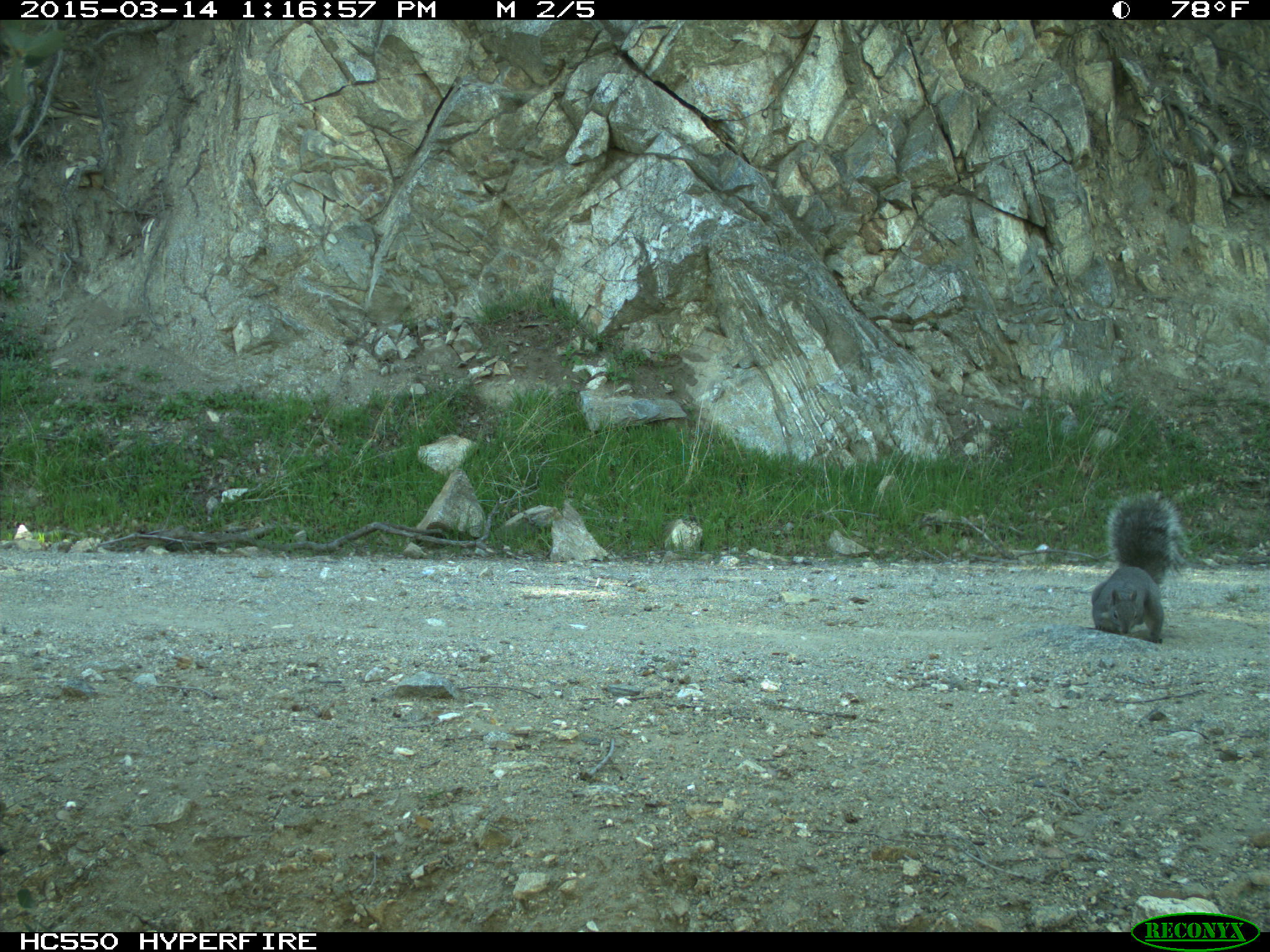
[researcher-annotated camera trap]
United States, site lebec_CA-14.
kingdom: Animalia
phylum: Chordata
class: Mammalia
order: Rodentia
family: Sciuridae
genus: Sciurus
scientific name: Sciurus carolinensis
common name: eastern gray squirrel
Sciurus carolinensis (eastern gray squirrel).